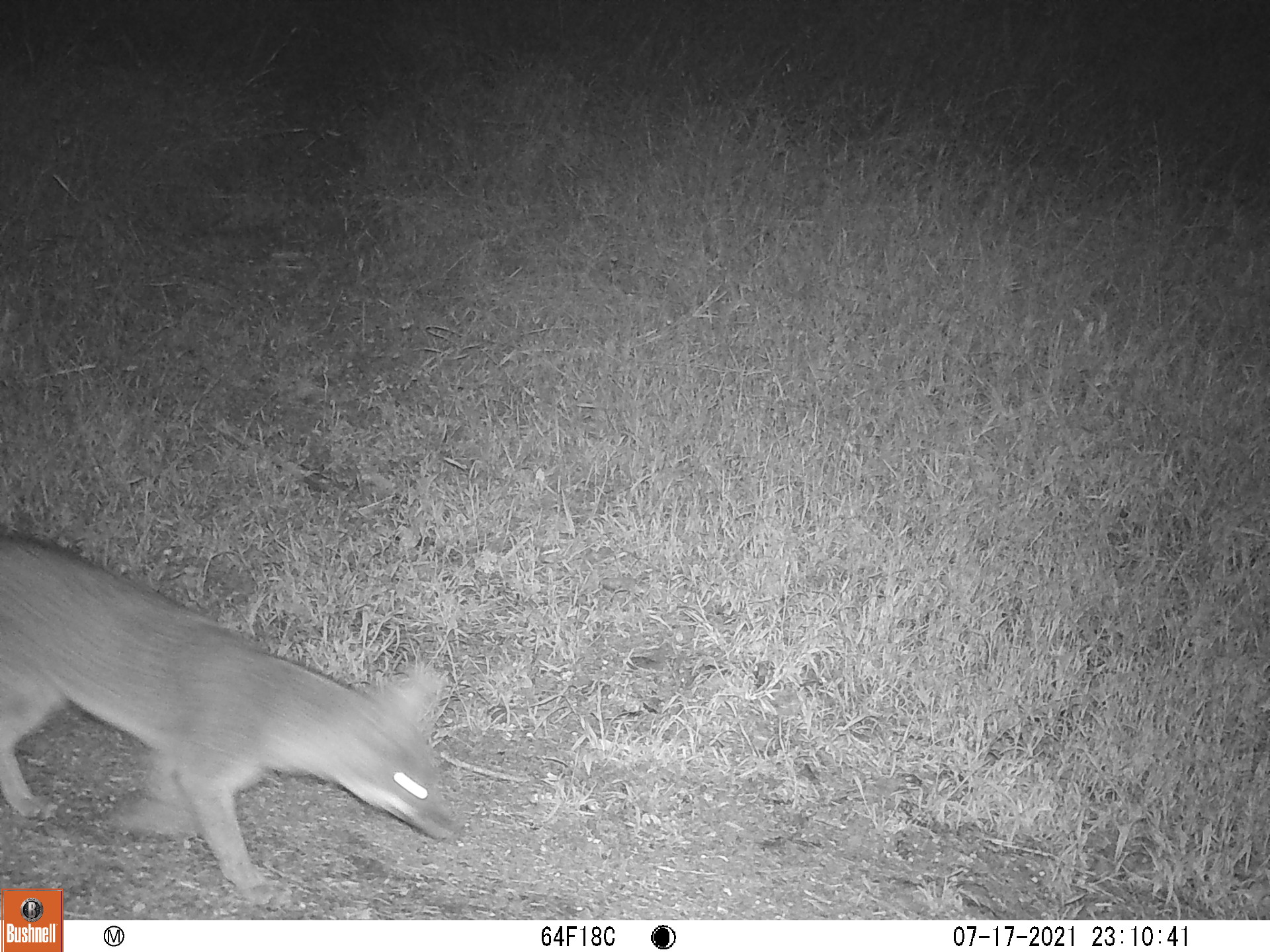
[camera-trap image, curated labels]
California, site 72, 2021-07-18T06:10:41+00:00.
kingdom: Animalia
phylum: Chordata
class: Mammalia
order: Carnivora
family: Canidae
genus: Urocyon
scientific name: Urocyon cinereoargenteus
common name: gray fox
Gray fox (Urocyon cinereoargenteus).